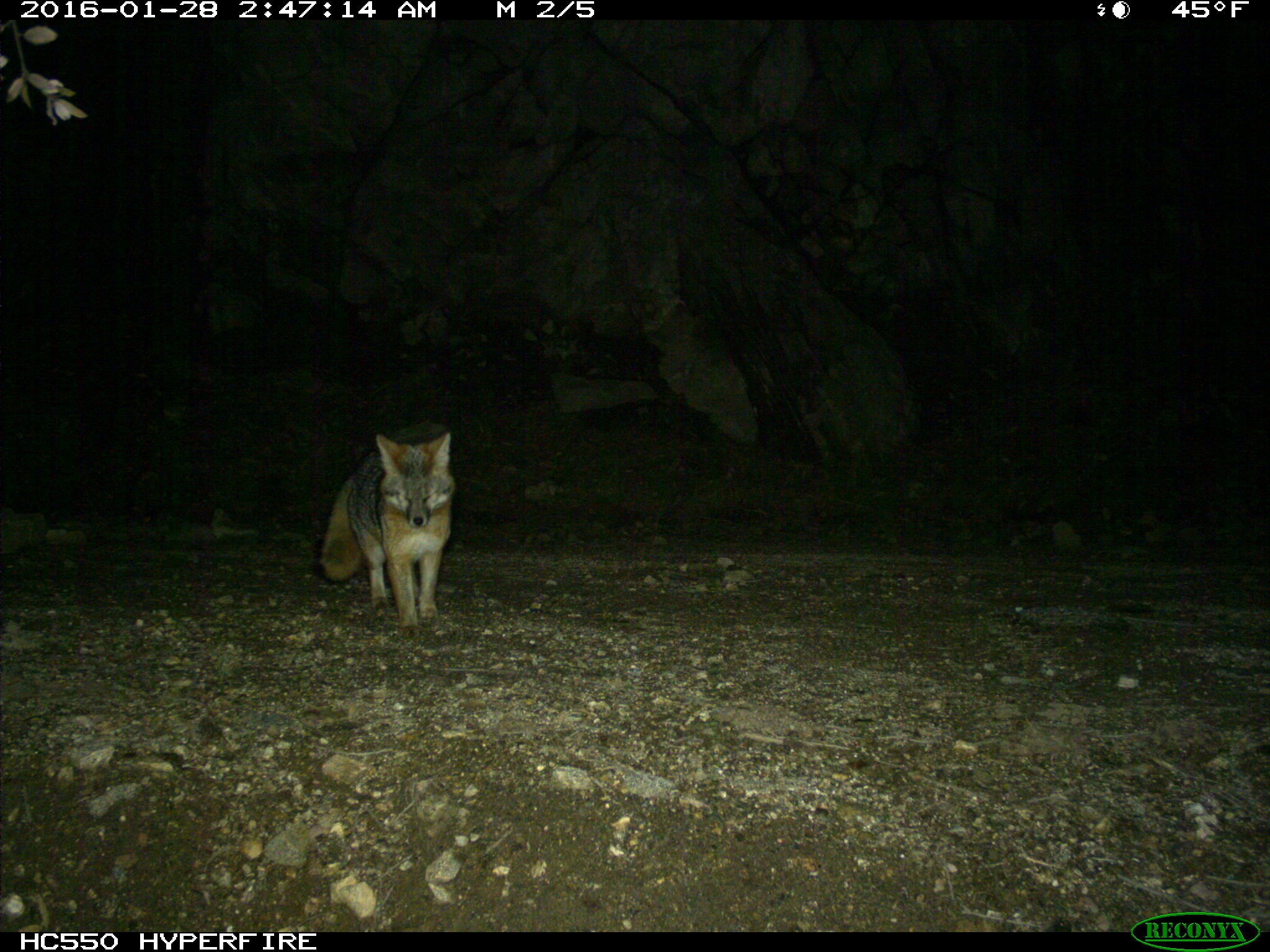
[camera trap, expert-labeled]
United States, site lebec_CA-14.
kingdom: Animalia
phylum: Chordata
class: Mammalia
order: Carnivora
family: Canidae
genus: Urocyon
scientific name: Urocyon cinereoargenteus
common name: gray fox